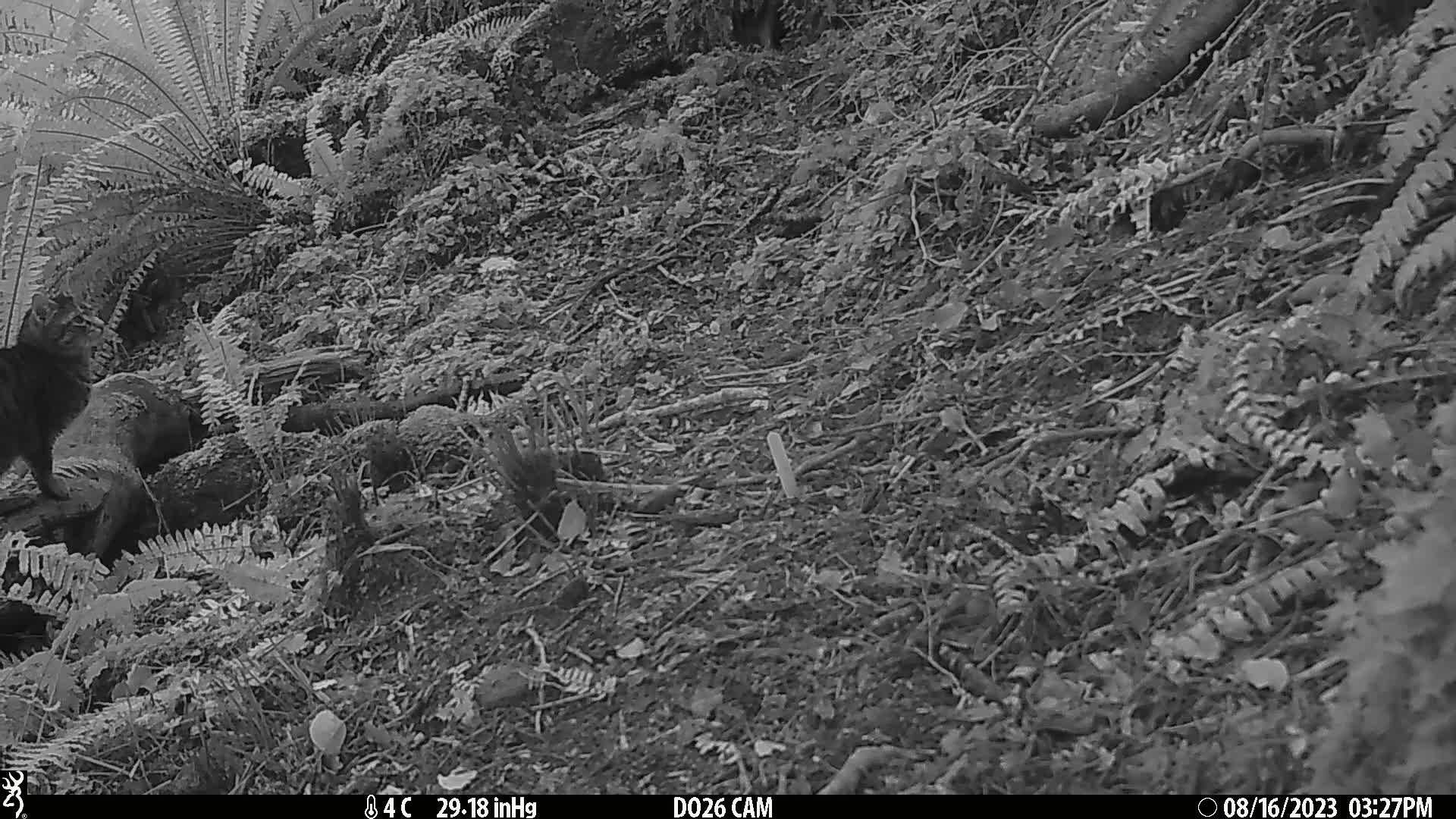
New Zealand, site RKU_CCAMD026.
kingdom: Animalia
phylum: Chordata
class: Mammalia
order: Carnivora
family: Felidae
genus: Felis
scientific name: Felis catus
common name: domestic cat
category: cat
Cat (domestic cat) (Felis catus).